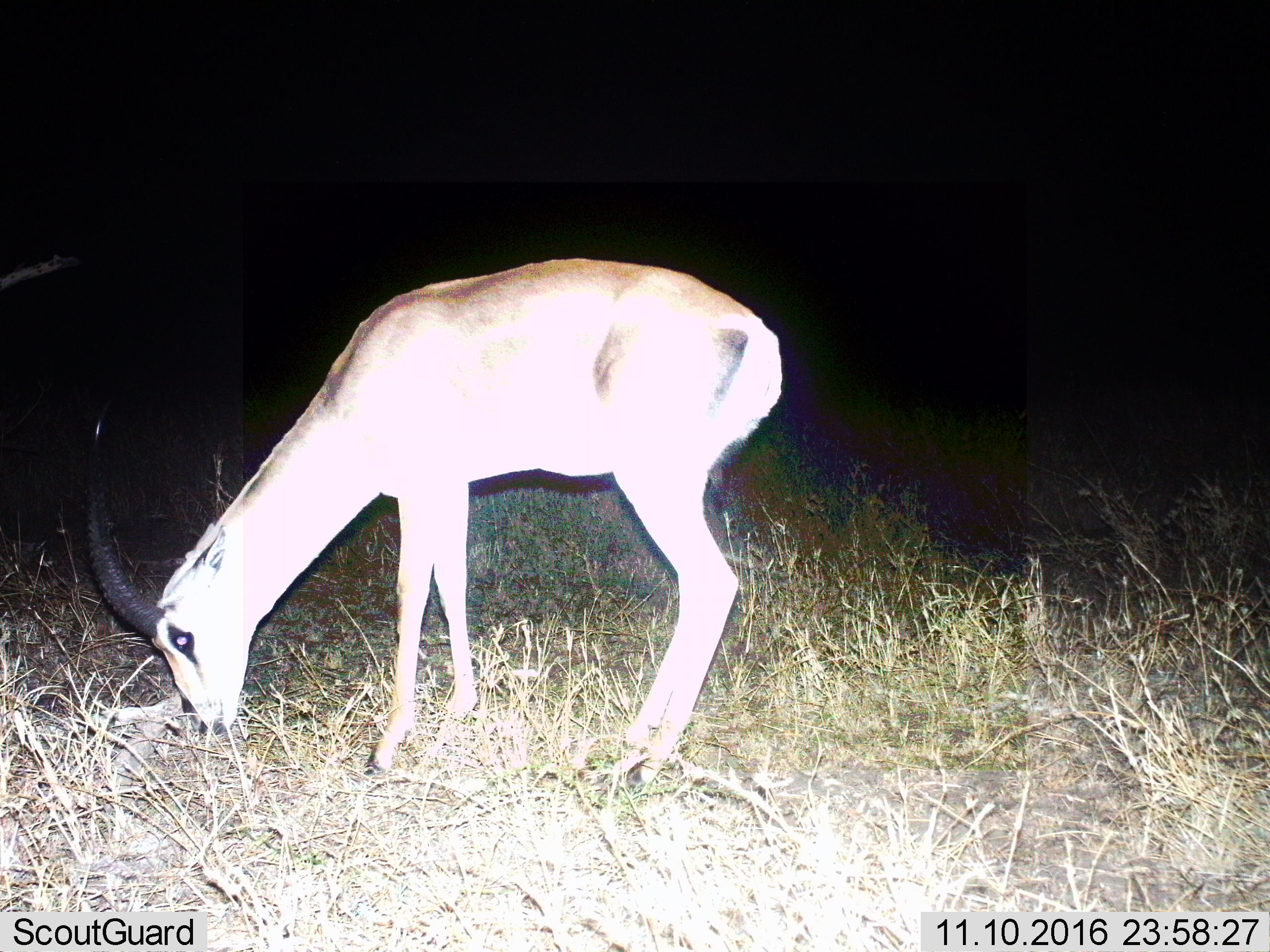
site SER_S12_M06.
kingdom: Animalia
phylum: Chordata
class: Mammalia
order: Artiodactyla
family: Bovidae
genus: Nanger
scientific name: Nanger granti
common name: grant's gazelle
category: gazellegrants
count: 1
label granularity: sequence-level